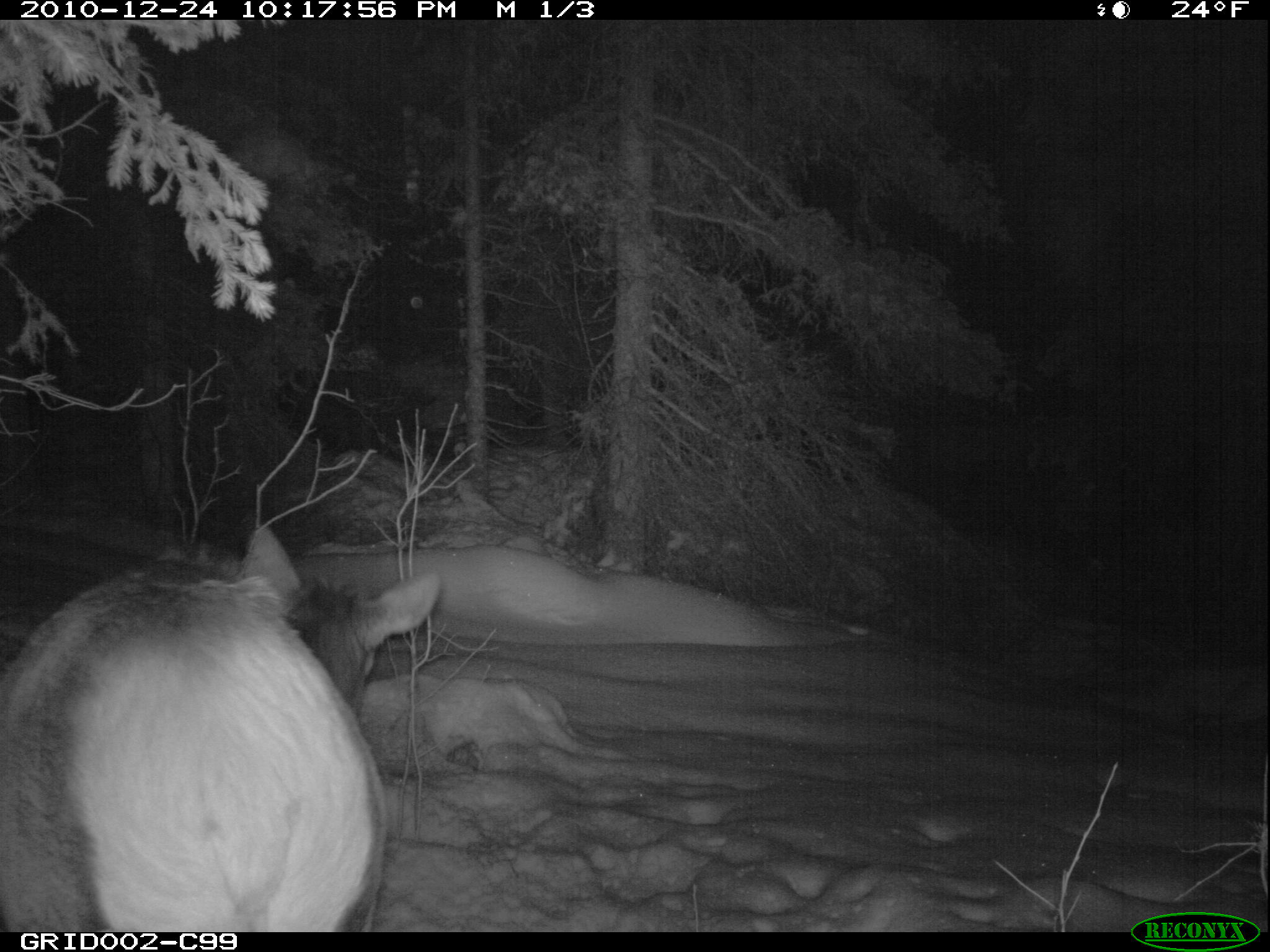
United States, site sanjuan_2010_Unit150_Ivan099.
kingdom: Animalia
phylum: Chordata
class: Mammalia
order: Artiodactyla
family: Cervidae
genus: Cervus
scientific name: Cervus elaphus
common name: red deer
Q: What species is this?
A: Cervus elaphus (red deer).